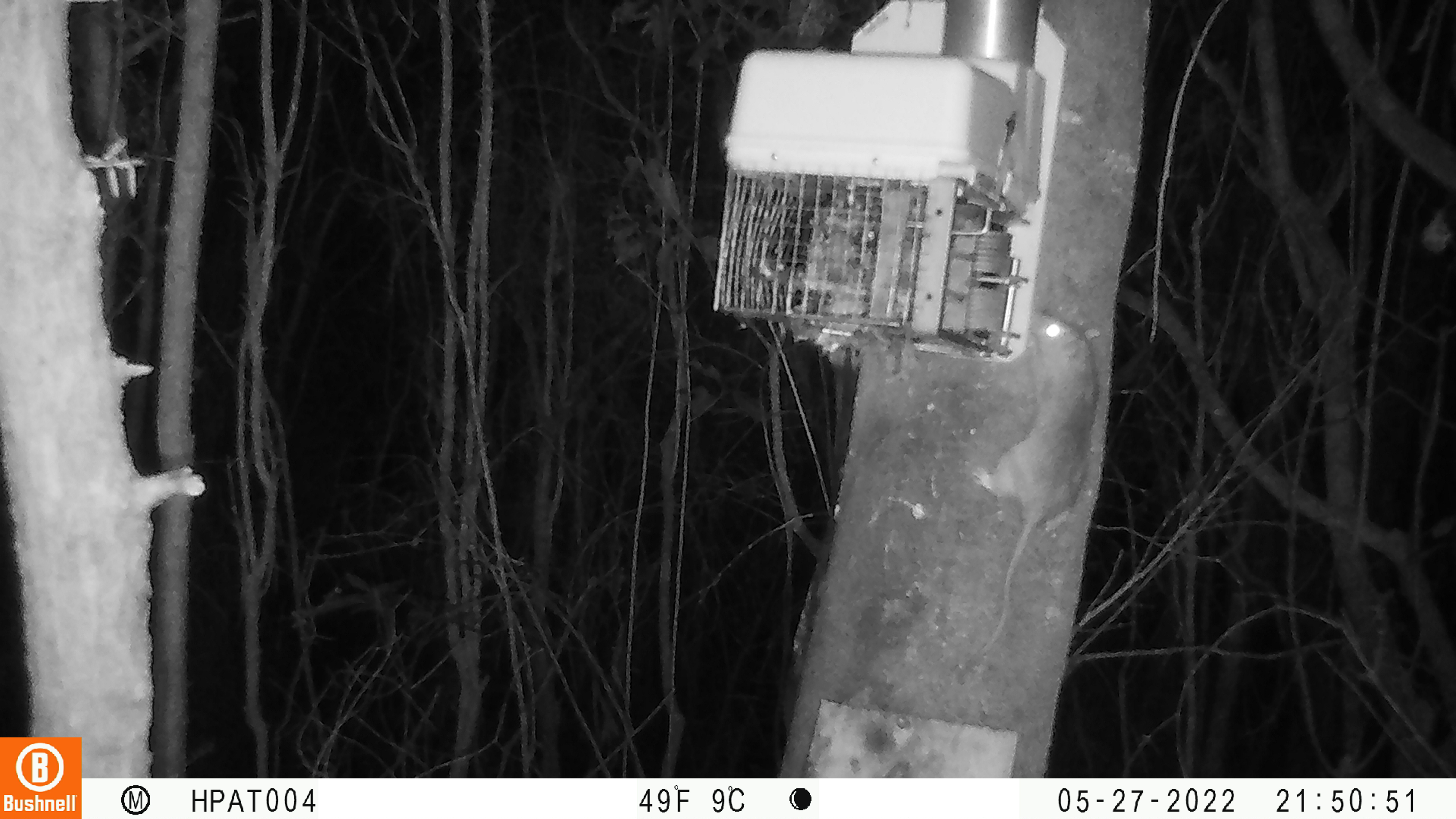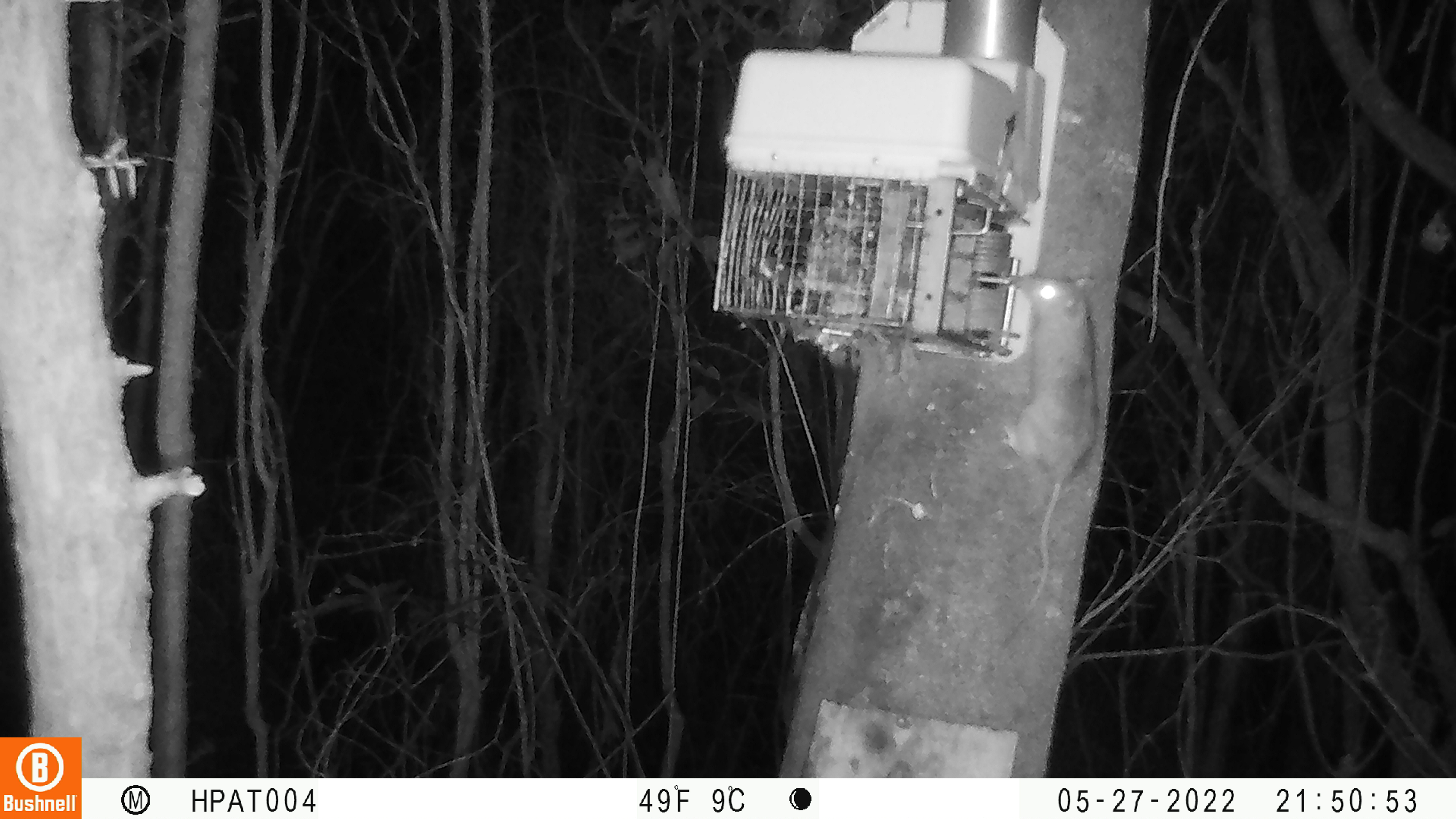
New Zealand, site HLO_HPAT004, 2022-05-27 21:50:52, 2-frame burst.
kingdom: Animalia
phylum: Chordata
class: Mammalia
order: Rodentia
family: Muridae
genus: Rattus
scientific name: Rattus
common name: rat